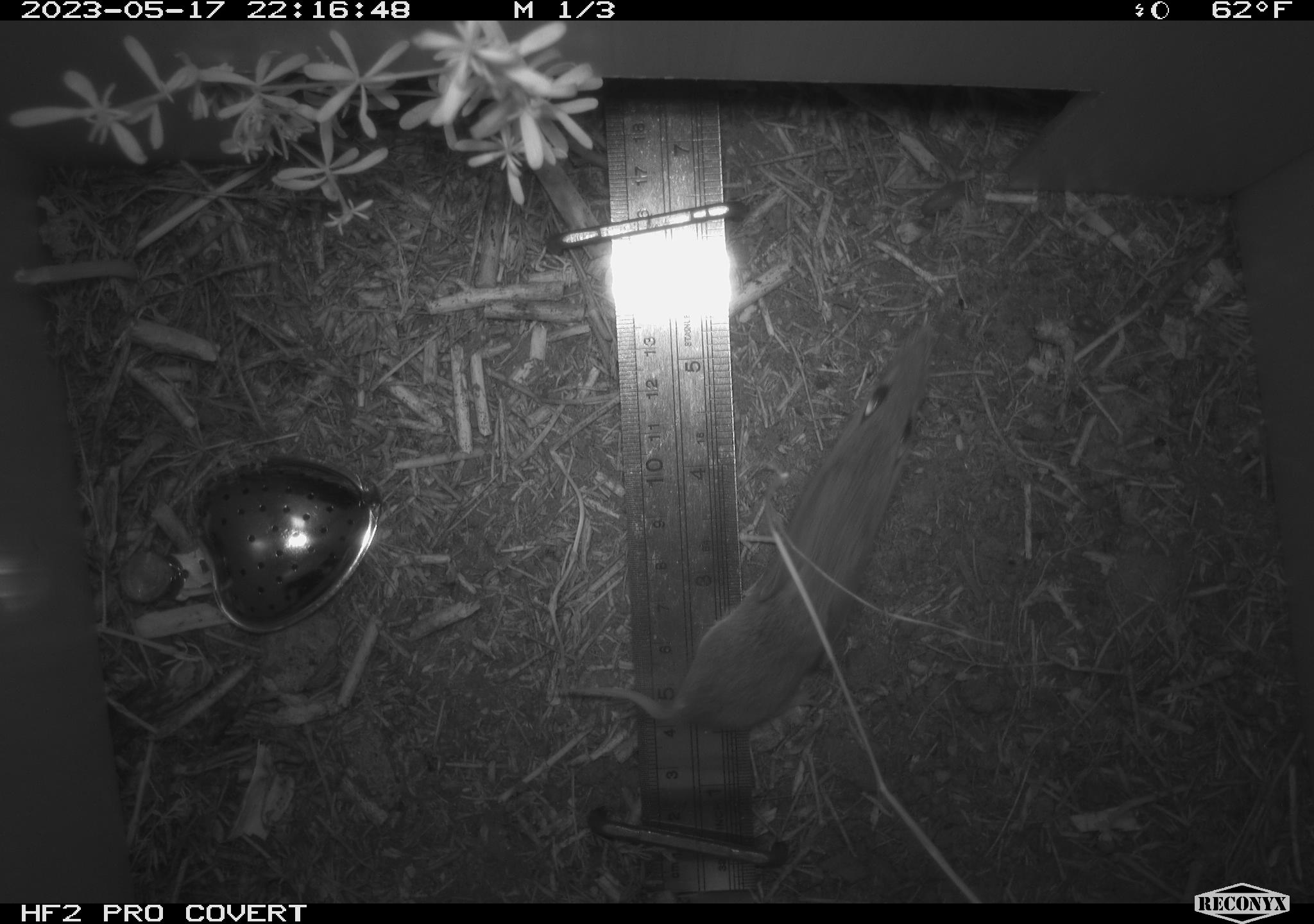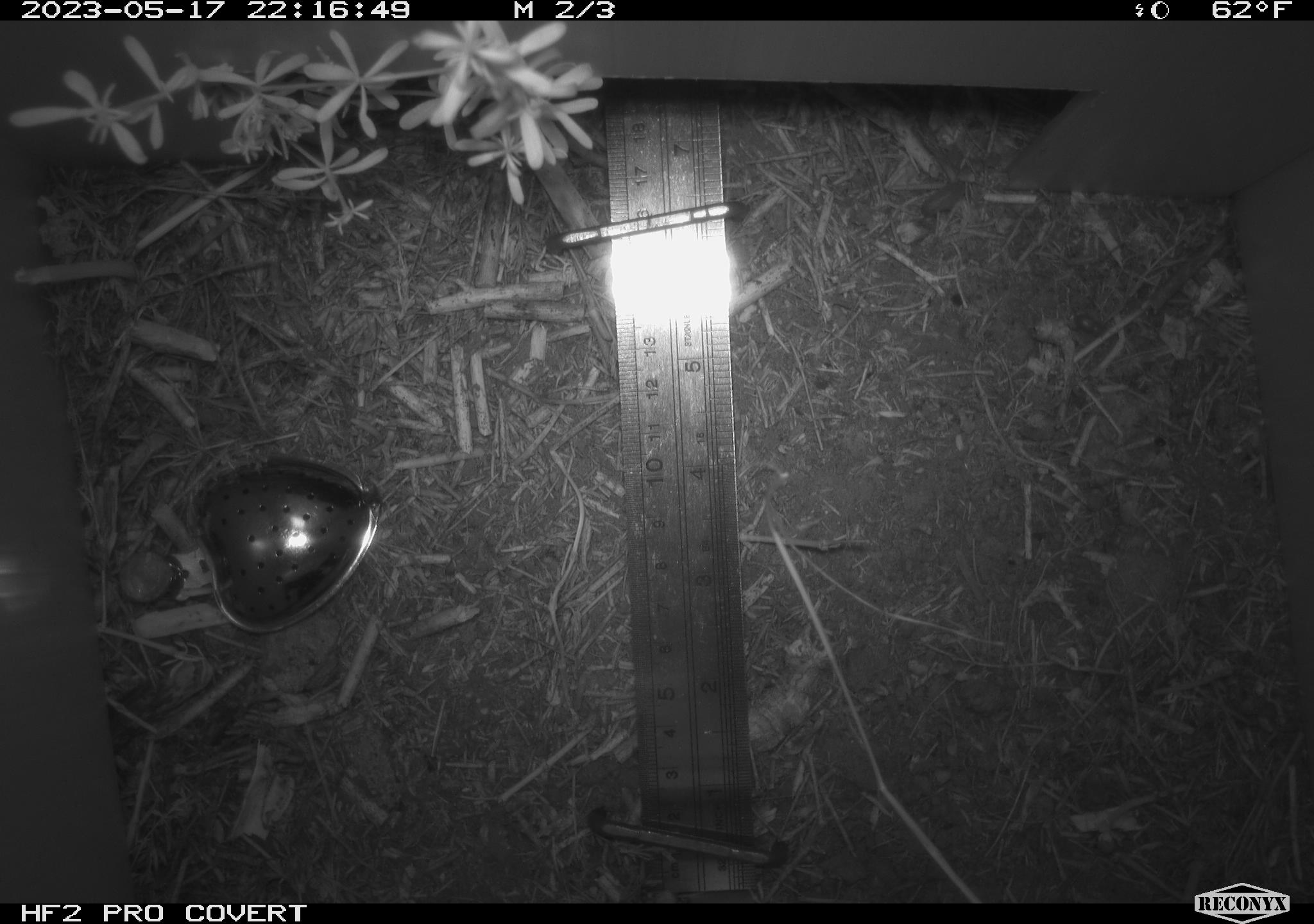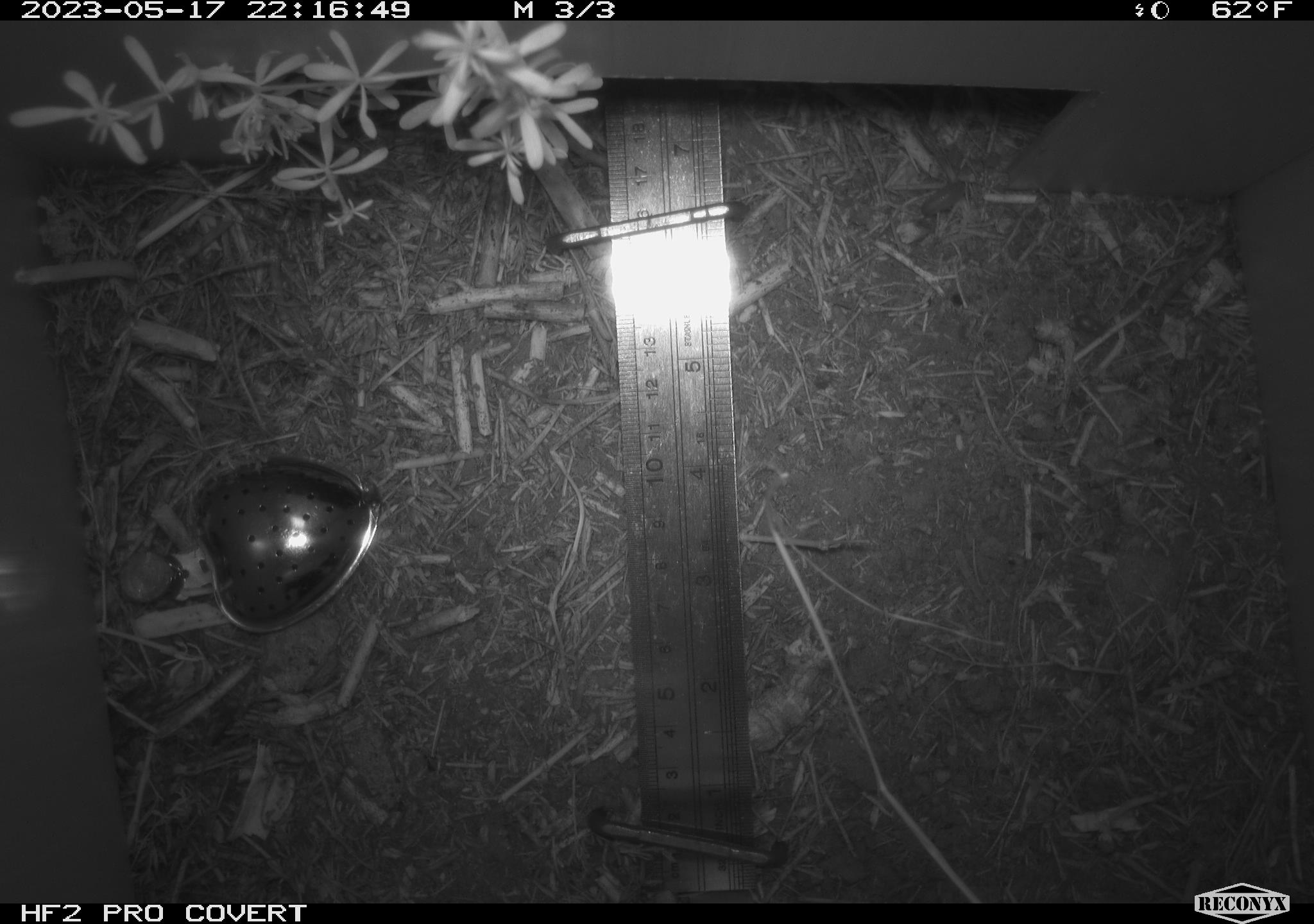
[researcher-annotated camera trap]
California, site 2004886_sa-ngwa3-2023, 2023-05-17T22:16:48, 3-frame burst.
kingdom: Animalia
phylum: Chordata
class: Mammalia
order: Rodentia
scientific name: Rodentia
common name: mouse species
Mouse species (Rodentia).